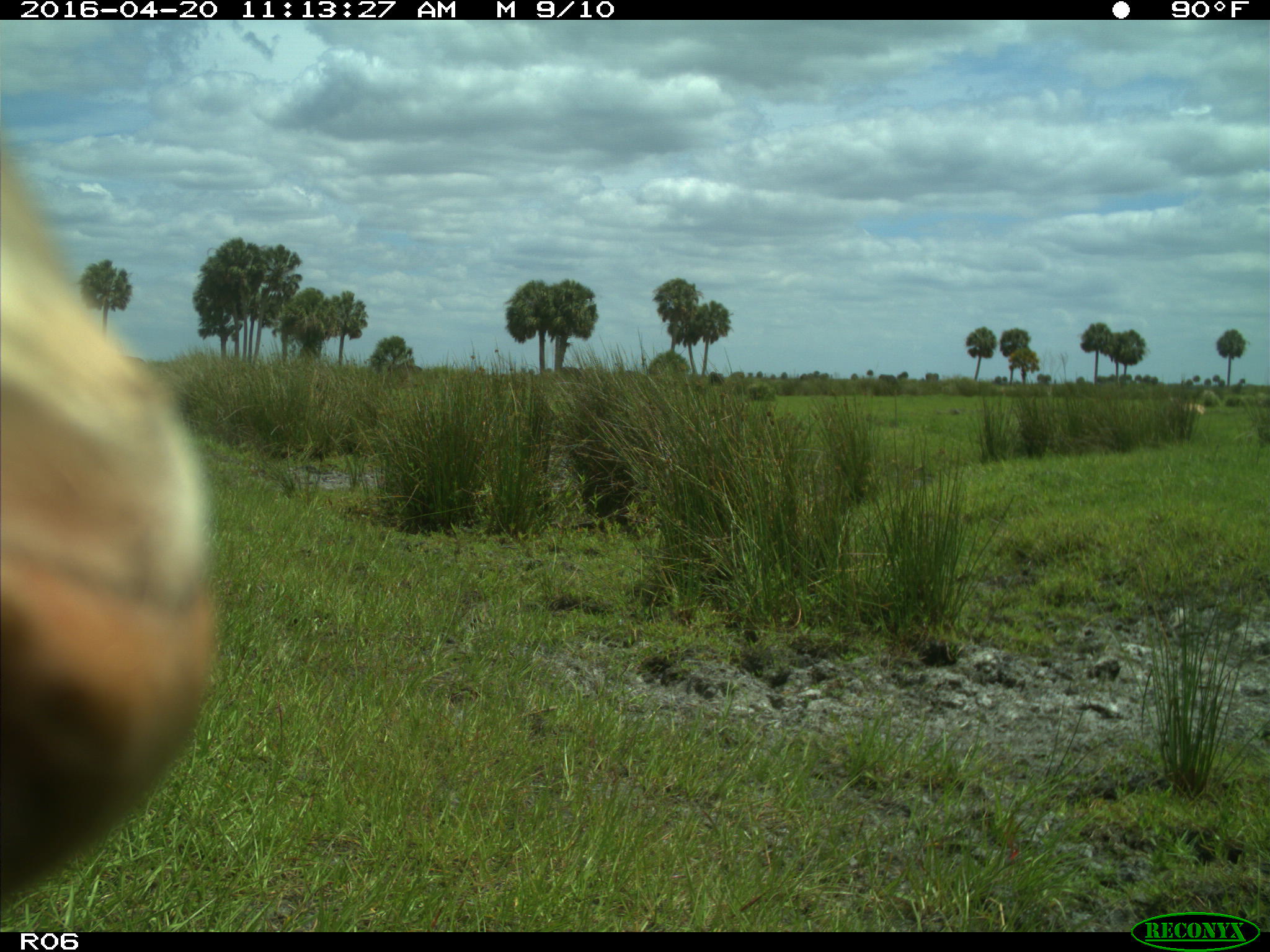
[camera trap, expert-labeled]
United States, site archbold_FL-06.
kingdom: Animalia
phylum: Chordata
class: Mammalia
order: Artiodactyla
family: Bovidae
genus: Bos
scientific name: Bos taurus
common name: domestic cow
Bos taurus (domestic cow).